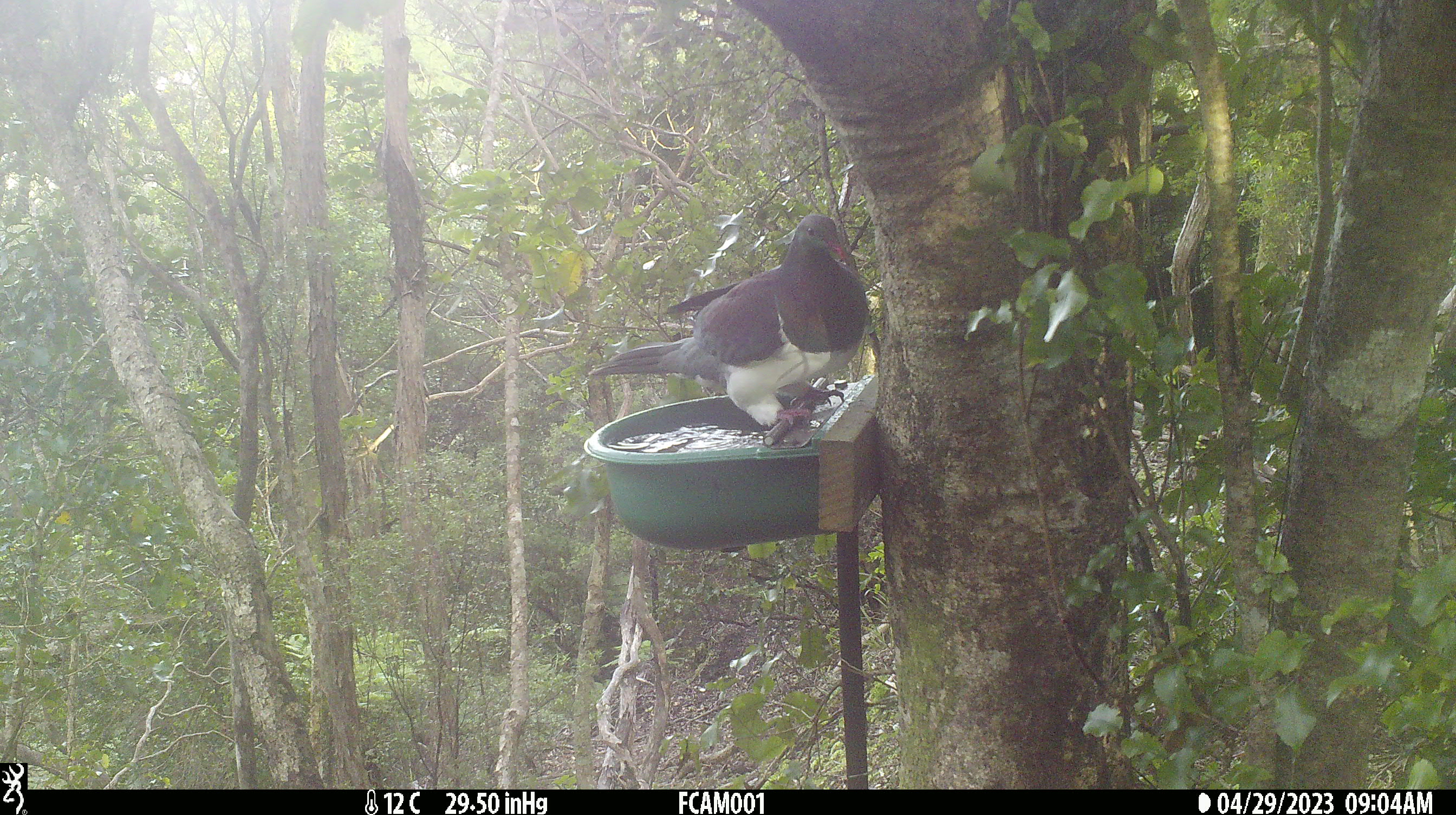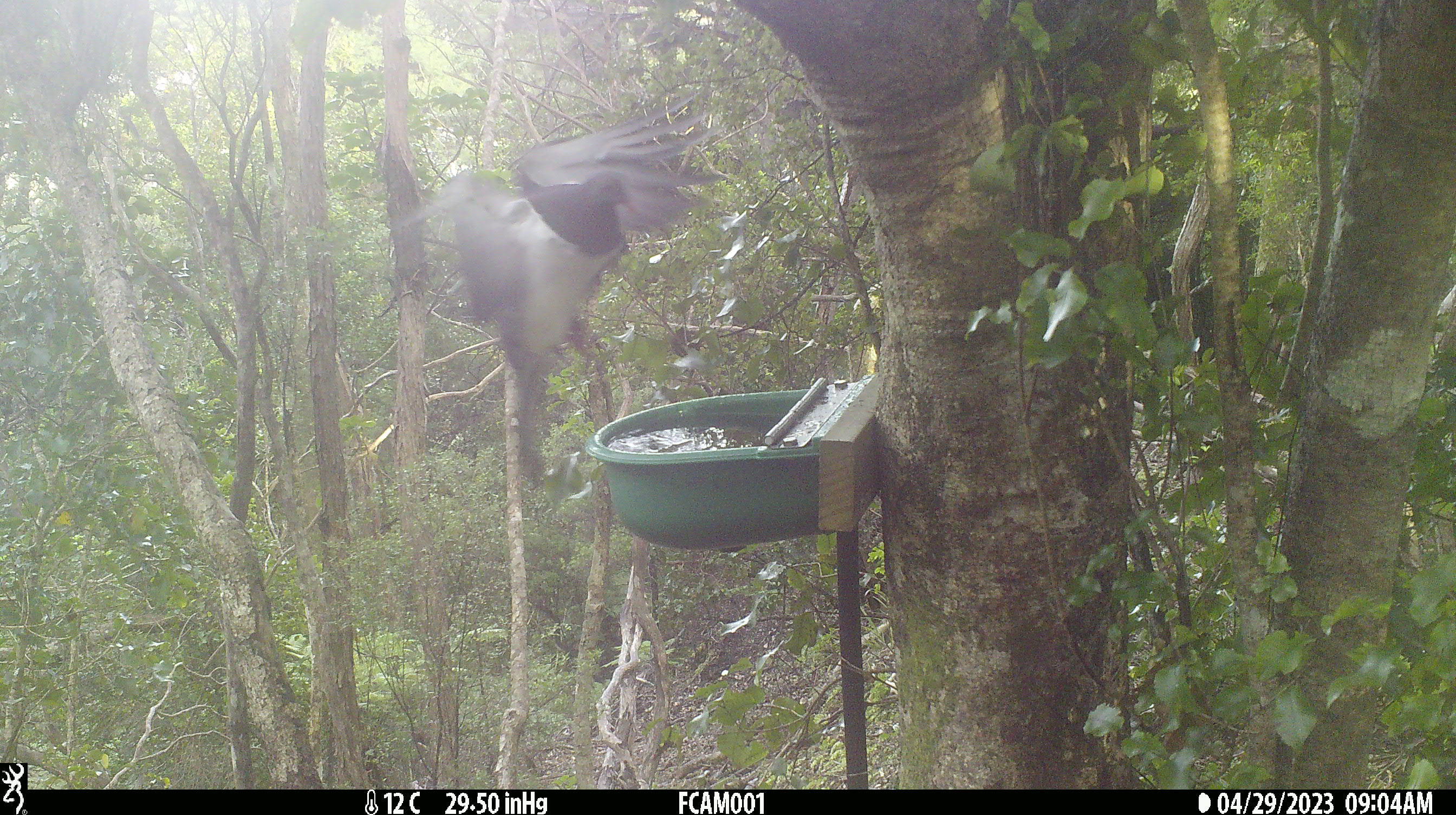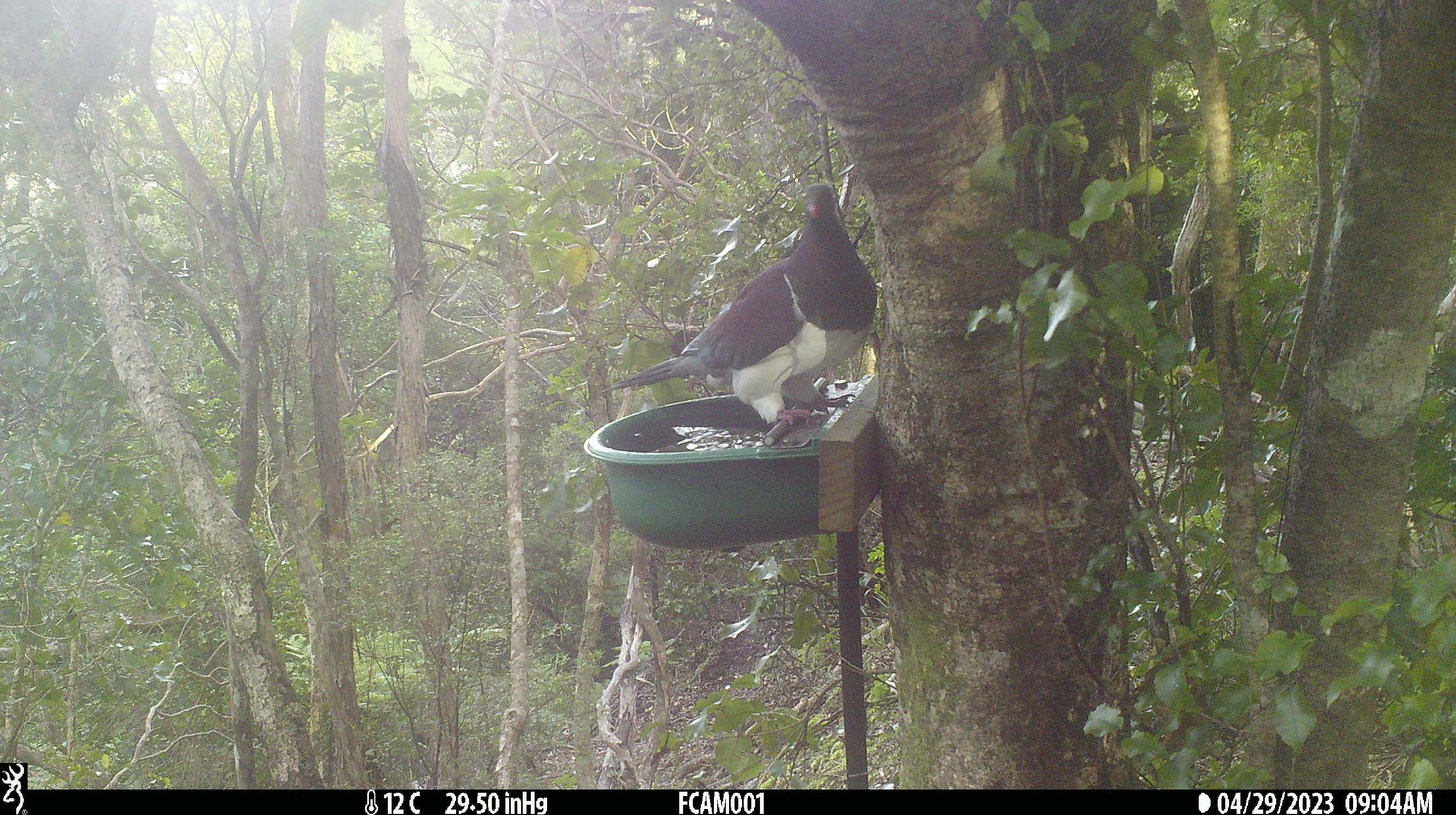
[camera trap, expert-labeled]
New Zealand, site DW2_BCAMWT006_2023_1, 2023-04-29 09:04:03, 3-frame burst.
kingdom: Animalia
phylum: Chordata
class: Aves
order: Columbiformes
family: Columbidae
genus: Hemiphaga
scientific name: Hemiphaga novaeseelandiae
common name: new zealand pigeon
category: kereru